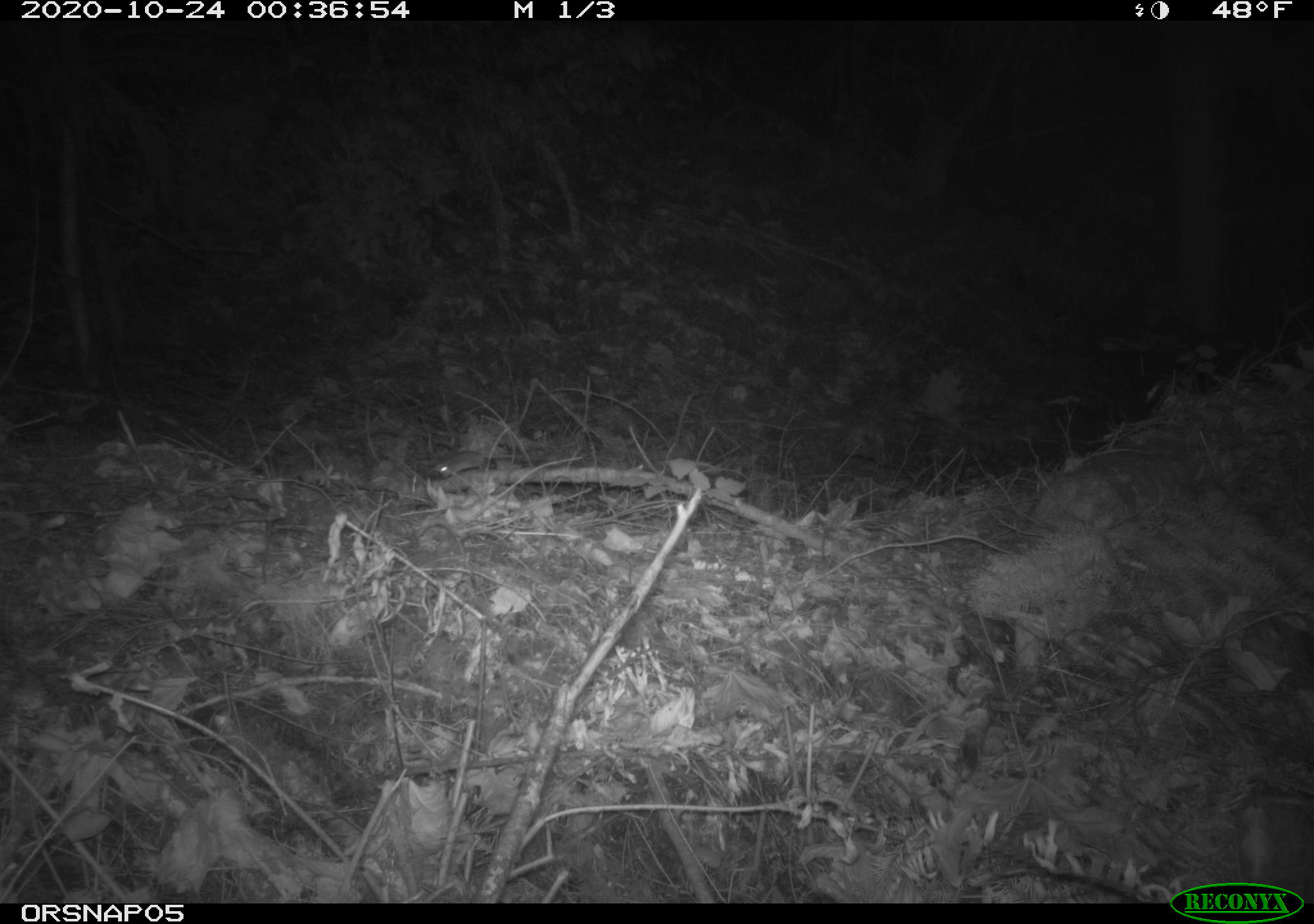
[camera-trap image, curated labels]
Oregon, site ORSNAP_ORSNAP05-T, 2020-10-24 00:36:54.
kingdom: Animalia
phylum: Chordata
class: Mammalia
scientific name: Mammalia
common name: small mammal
Small mammal (Mammalia).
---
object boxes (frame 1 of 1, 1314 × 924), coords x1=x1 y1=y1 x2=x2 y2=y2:
small mammal: x1=419 y1=440 x2=500 y2=484